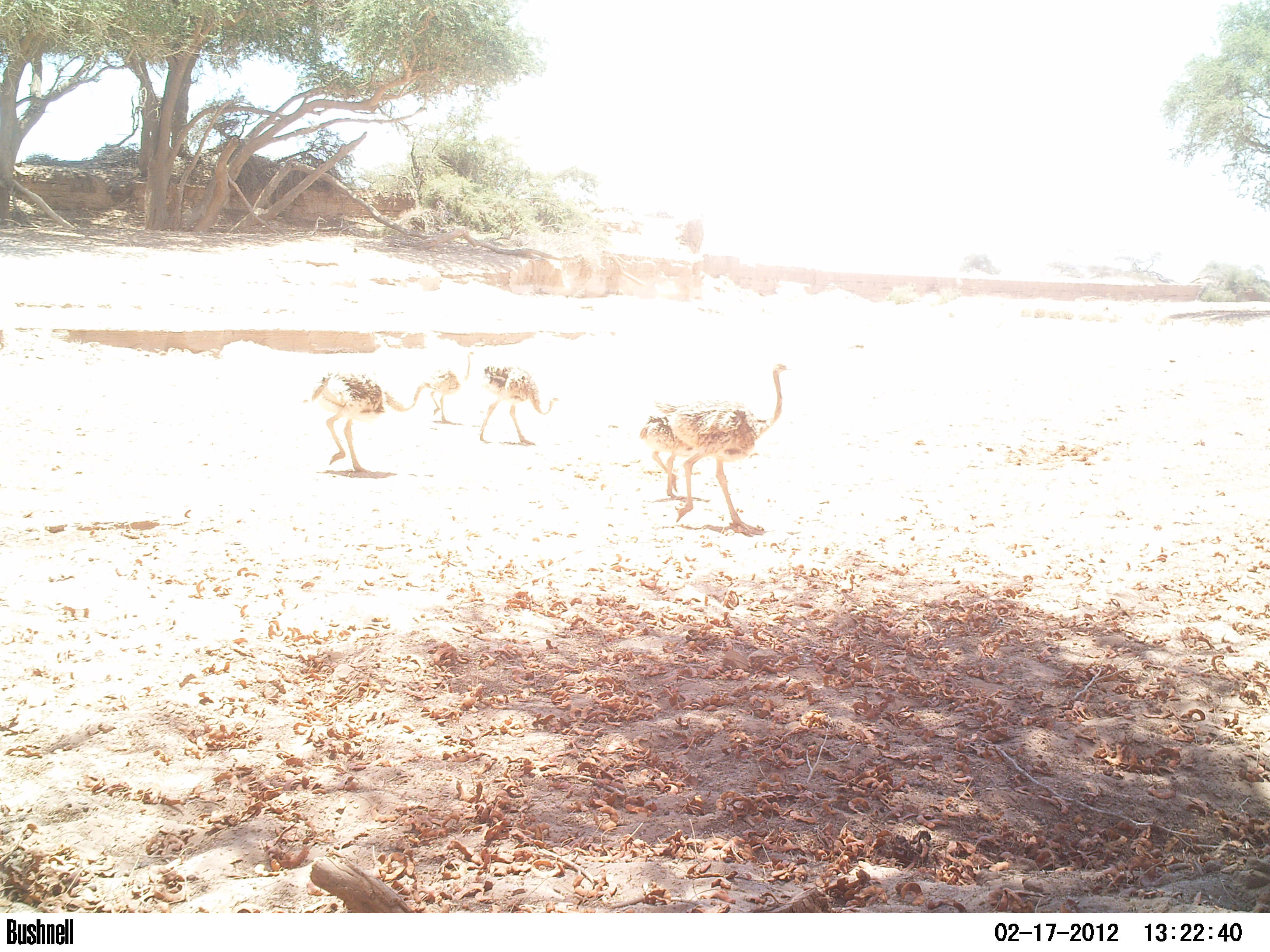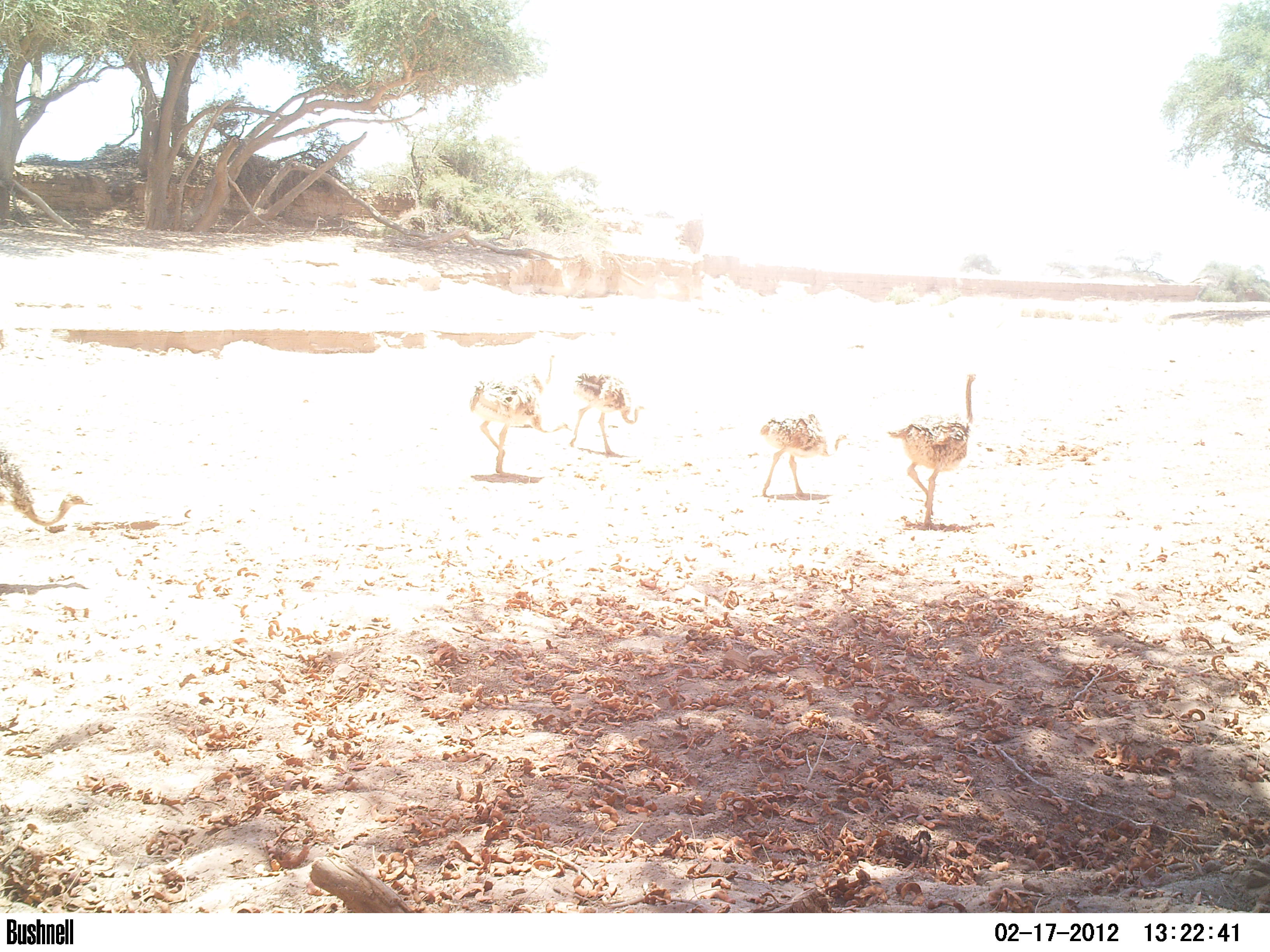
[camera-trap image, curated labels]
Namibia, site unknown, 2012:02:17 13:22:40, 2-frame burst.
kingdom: Animalia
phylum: Chordata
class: Aves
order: Struthioniformes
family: Struthionidae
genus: Struthio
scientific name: Struthio camelus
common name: common ostrich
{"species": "Struthio camelus (common ostrich)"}